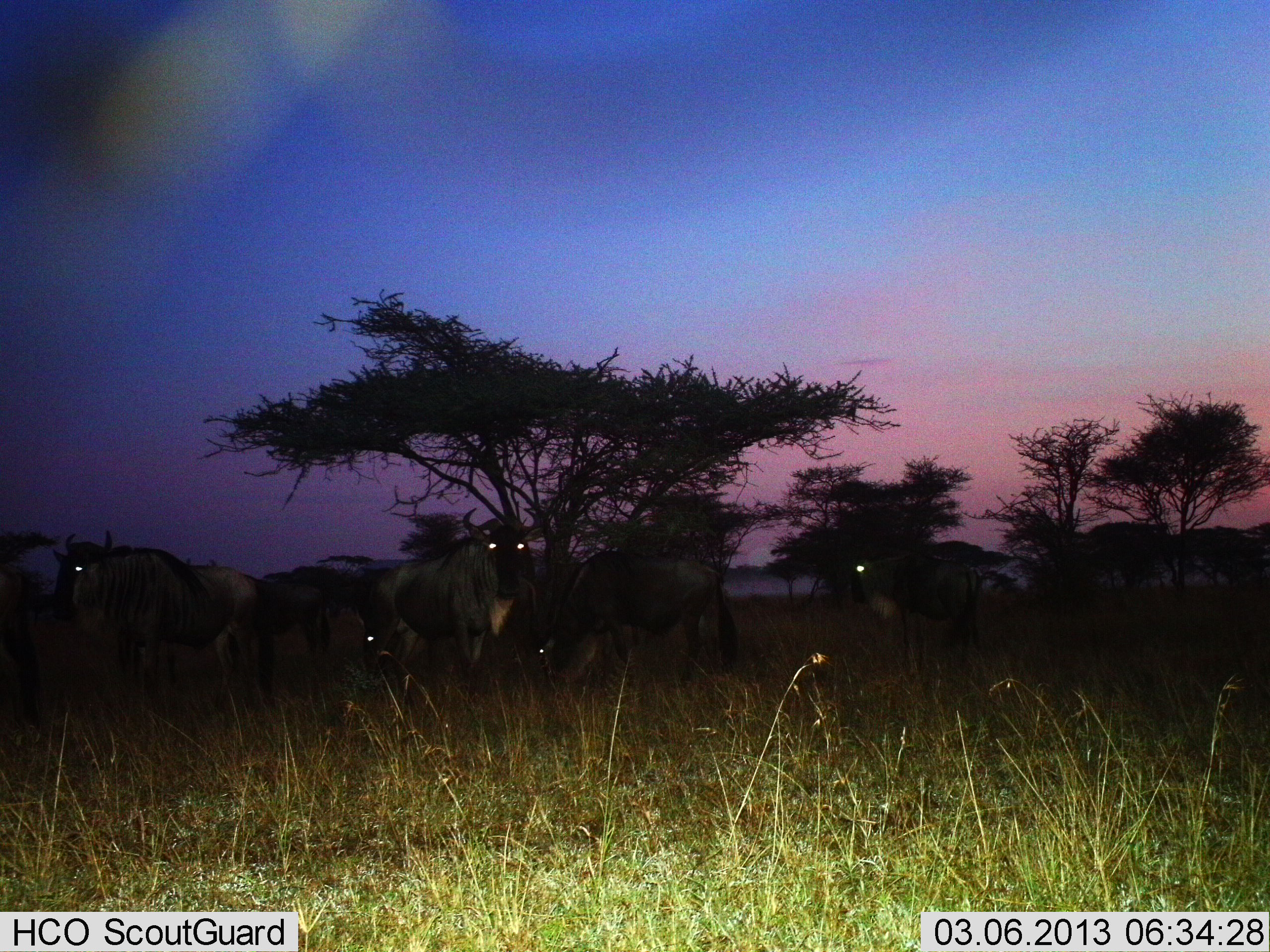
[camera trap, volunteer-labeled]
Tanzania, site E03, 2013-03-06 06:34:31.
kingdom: Animalia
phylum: Chordata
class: Mammalia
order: Artiodactyla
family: Bovidae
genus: Connochaetes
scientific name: Connochaetes taurinus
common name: blue wildebeest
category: wildebeest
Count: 6.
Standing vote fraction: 93%.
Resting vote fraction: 11%.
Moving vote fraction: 4%.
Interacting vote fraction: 0%.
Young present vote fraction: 0%.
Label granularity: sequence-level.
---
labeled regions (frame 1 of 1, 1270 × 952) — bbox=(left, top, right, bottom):
animal: bbox=(52, 531, 259, 709); bbox=(358, 508, 528, 705); bbox=(538, 549, 741, 684); bbox=(849, 554, 986, 676); bbox=(260, 578, 330, 683); bbox=(0, 562, 44, 728)